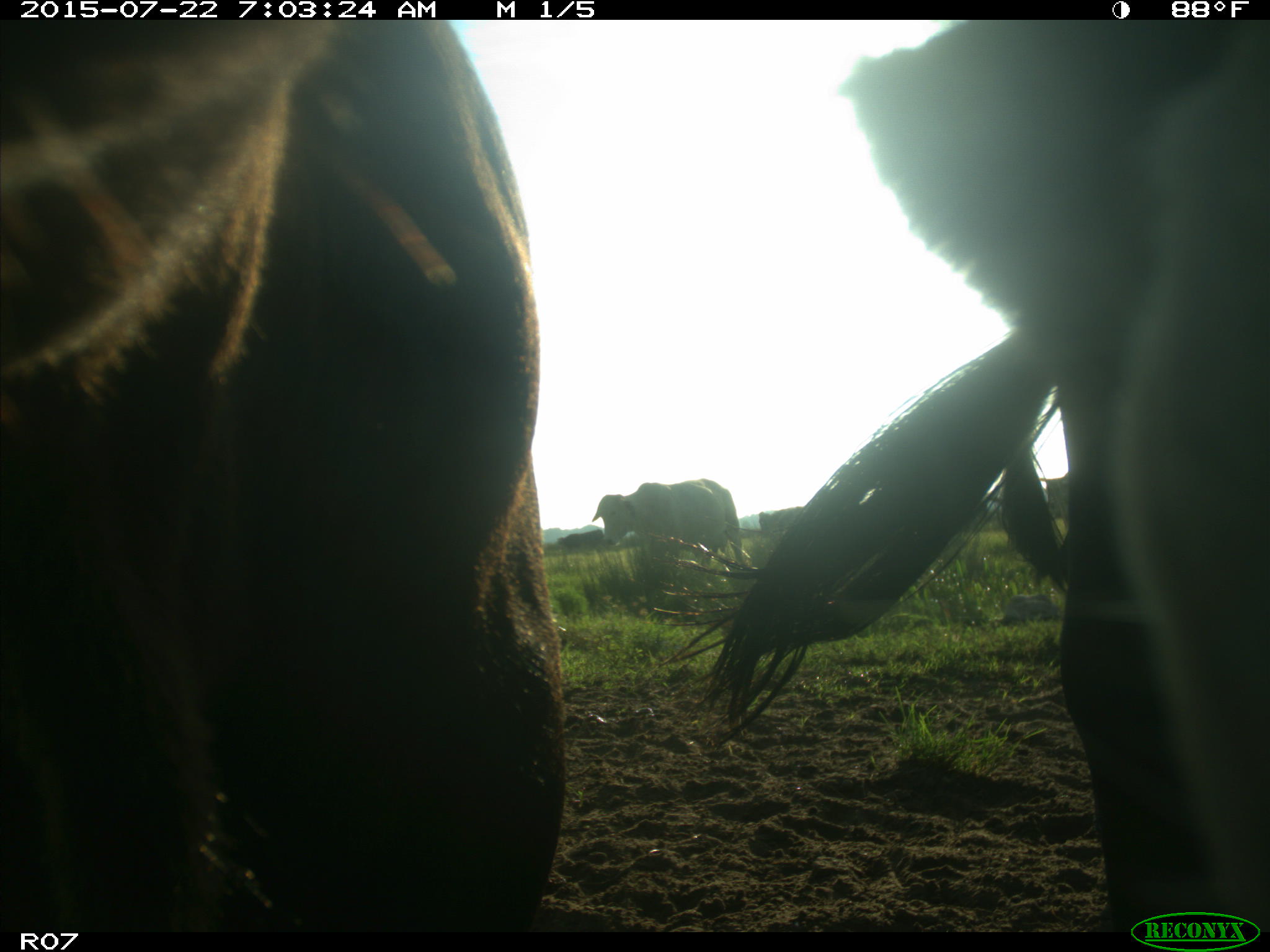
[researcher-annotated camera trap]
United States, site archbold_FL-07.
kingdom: Animalia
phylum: Chordata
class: Mammalia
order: Carnivora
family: Procyonidae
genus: Procyon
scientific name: Procyon lotor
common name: common raccoon